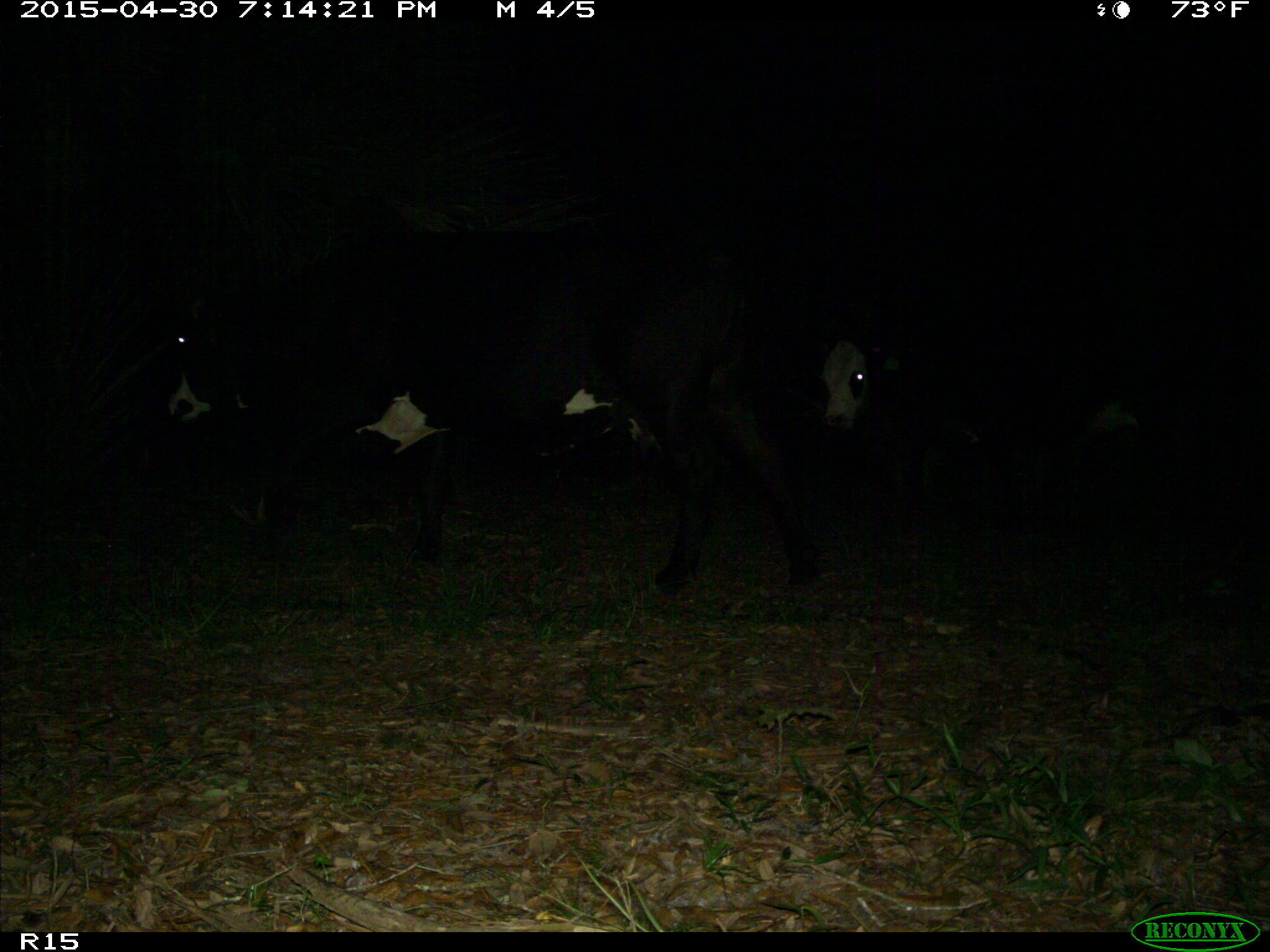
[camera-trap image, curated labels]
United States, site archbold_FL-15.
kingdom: Animalia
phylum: Chordata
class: Mammalia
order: Artiodactyla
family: Bovidae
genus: Bos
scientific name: Bos taurus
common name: domestic cow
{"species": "Bos taurus (domestic cow)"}